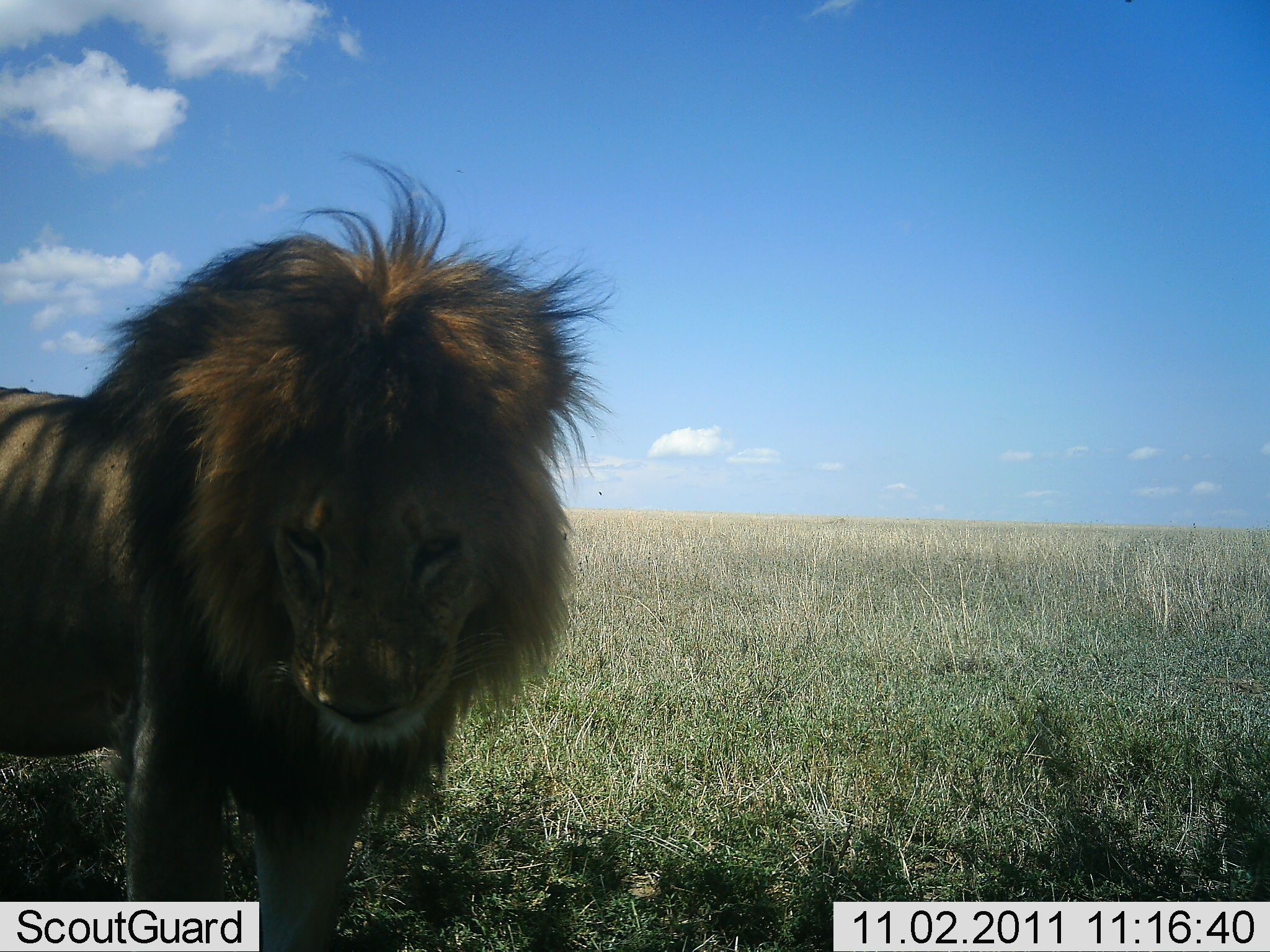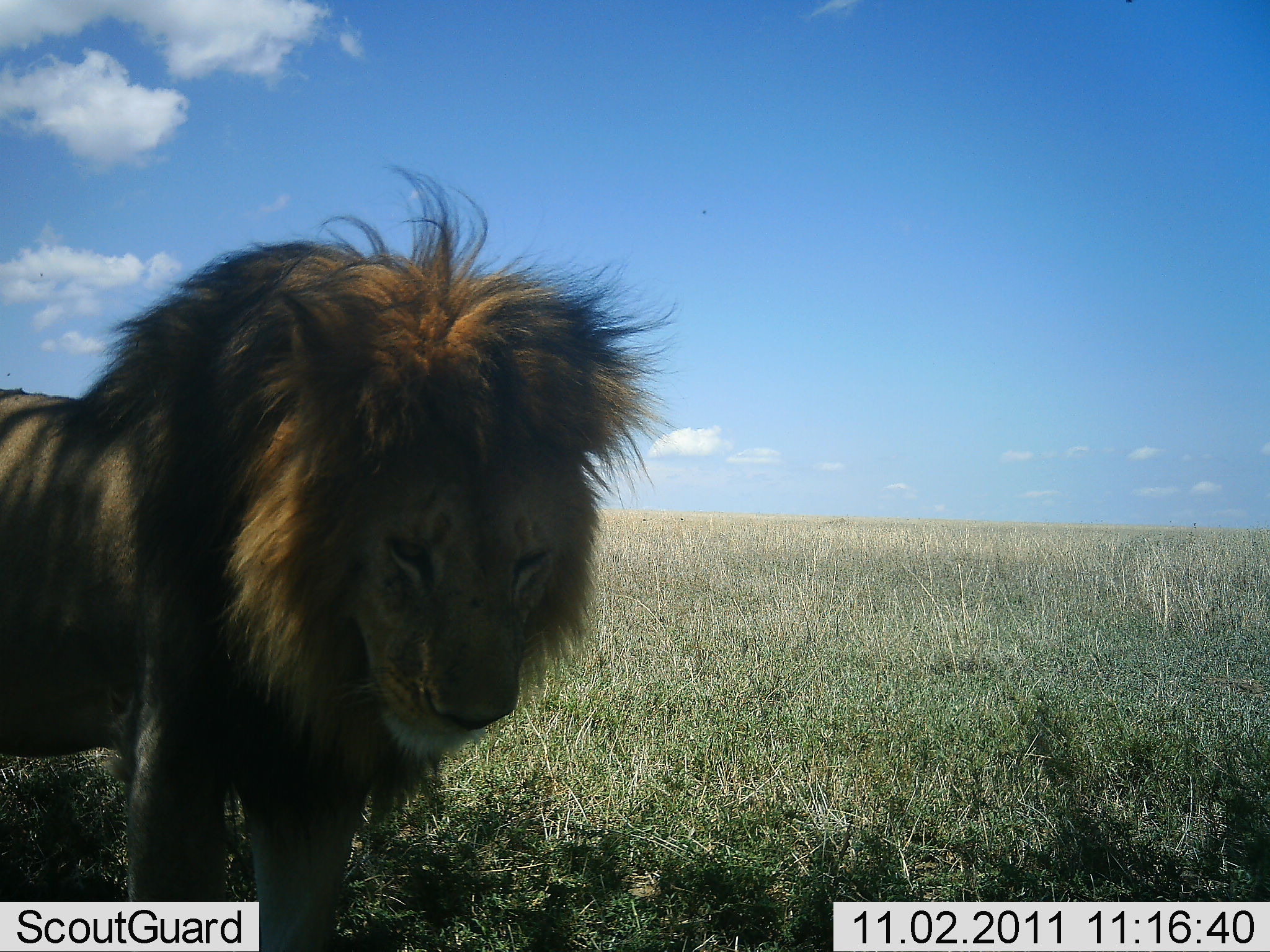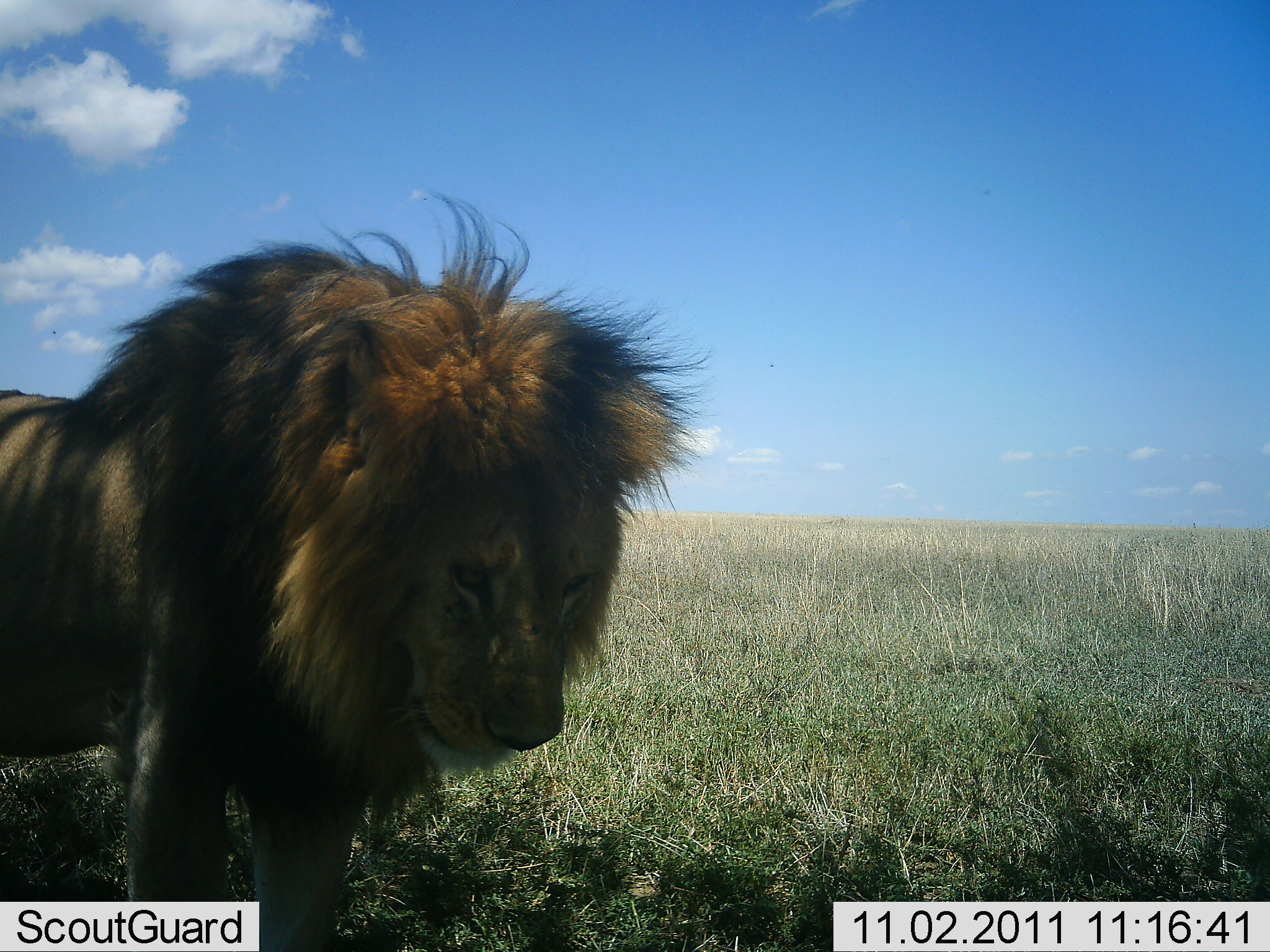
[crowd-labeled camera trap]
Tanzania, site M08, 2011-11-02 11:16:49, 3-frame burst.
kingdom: Animalia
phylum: Chordata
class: Mammalia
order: Carnivora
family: Felidae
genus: Panthera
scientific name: Panthera leo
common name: lion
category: lionmale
Lionmale (lion) (Panthera leo), count 1. Behavior (volunteer vote fractions): standing 100%, resting 0%, moving 0%, interacting 8%. Young present (vote fraction): 0%. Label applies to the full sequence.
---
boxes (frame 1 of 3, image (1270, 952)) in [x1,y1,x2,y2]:
animal: [0,150,620,952]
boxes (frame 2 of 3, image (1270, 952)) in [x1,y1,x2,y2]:
animal: [0,161,682,952]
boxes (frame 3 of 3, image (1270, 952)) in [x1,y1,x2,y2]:
animal: [0,187,717,952]